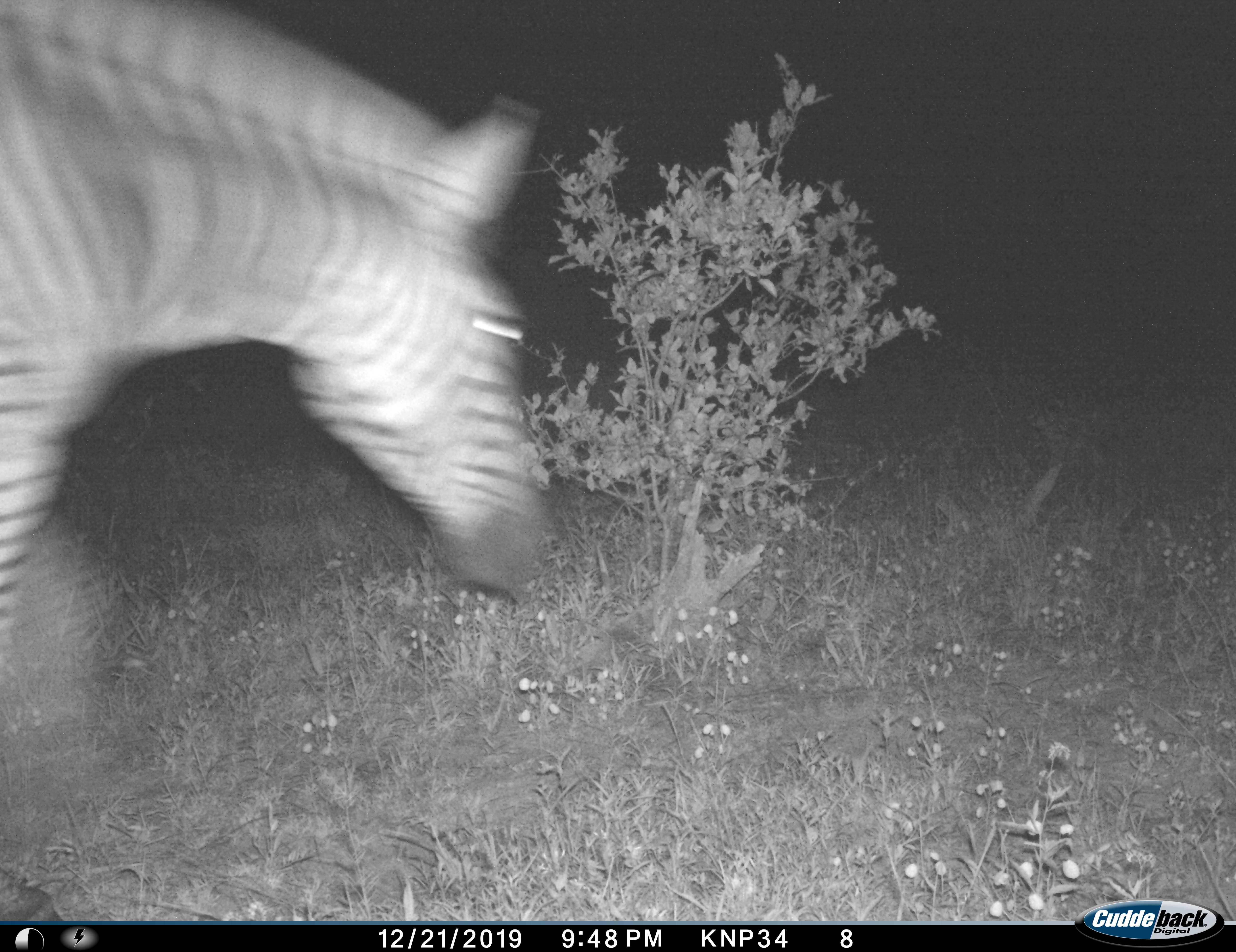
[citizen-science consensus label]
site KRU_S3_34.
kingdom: Animalia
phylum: Chordata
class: Mammalia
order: Perissodactyla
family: Equidae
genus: Equus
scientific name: Equus quagga burchellii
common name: burchell's zebra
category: zebraburchells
Zebraburchells (burchell's zebra) (Equus quagga burchellii), count 1. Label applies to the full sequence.